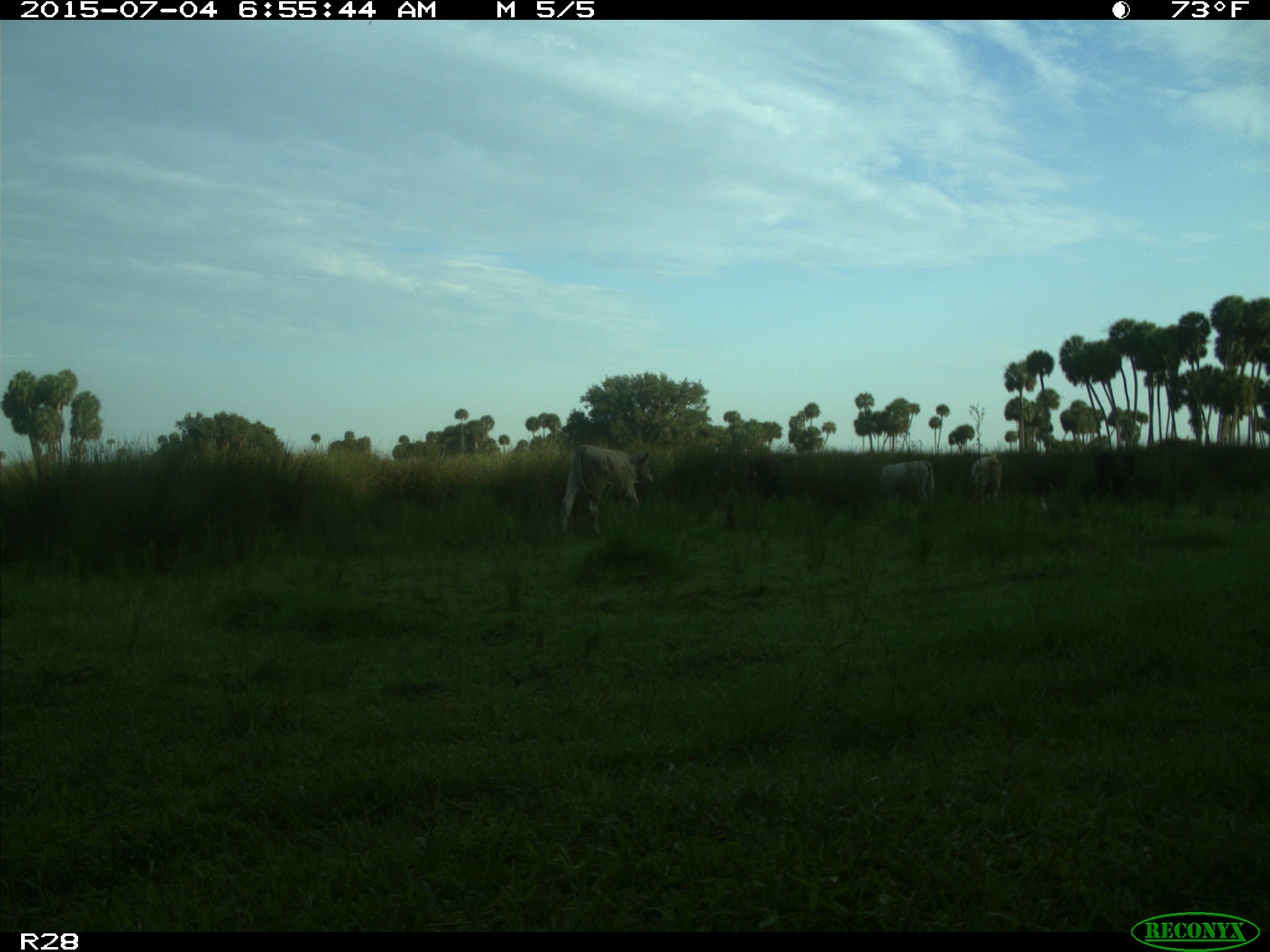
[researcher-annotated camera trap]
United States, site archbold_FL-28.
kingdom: Animalia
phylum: Chordata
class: Mammalia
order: Artiodactyla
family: Bovidae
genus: Bos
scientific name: Bos taurus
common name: domestic cow